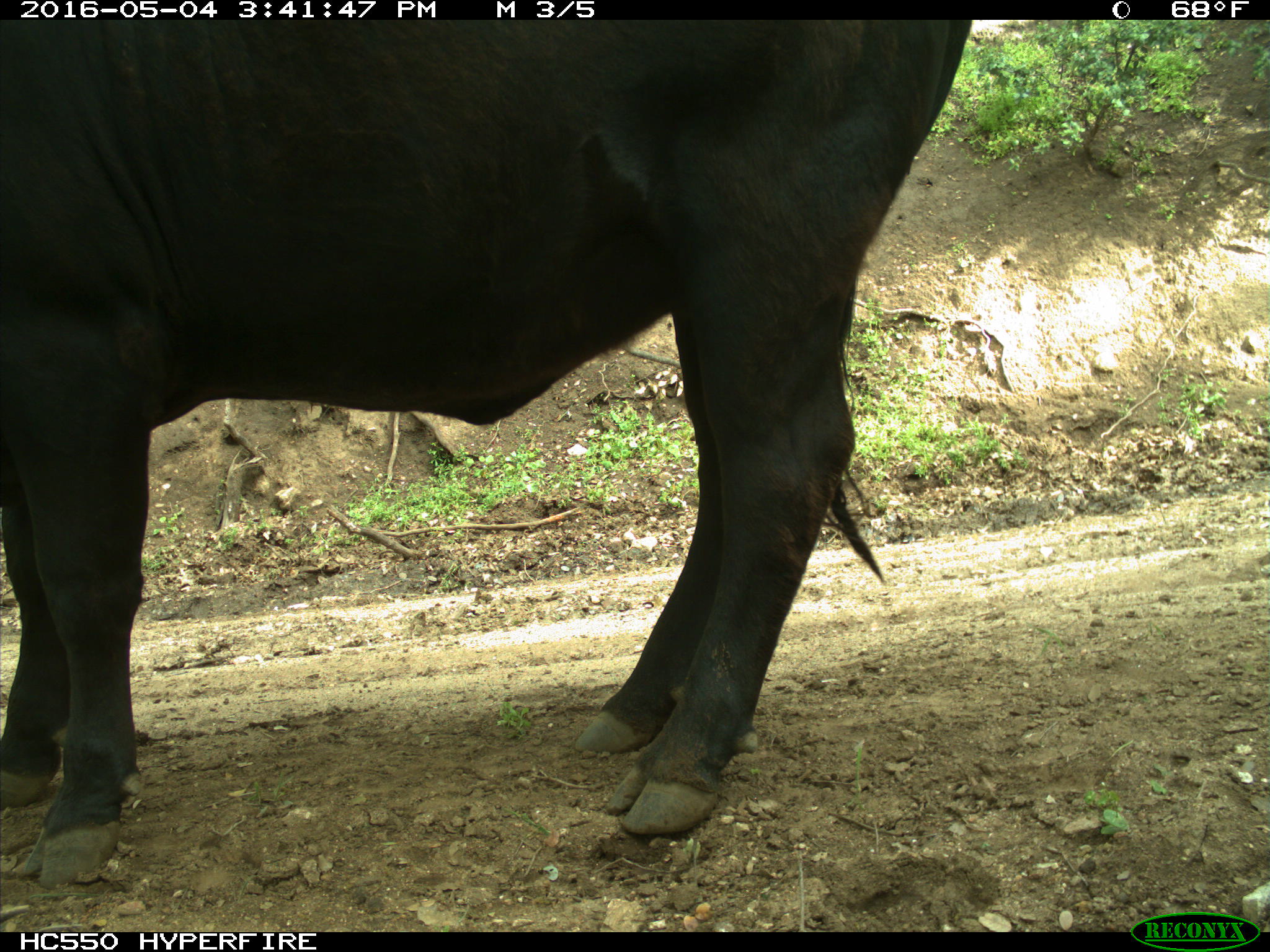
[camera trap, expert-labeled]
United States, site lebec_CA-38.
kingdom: Animalia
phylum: Chordata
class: Mammalia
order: Artiodactyla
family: Bovidae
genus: Bos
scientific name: Bos taurus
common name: domestic cow